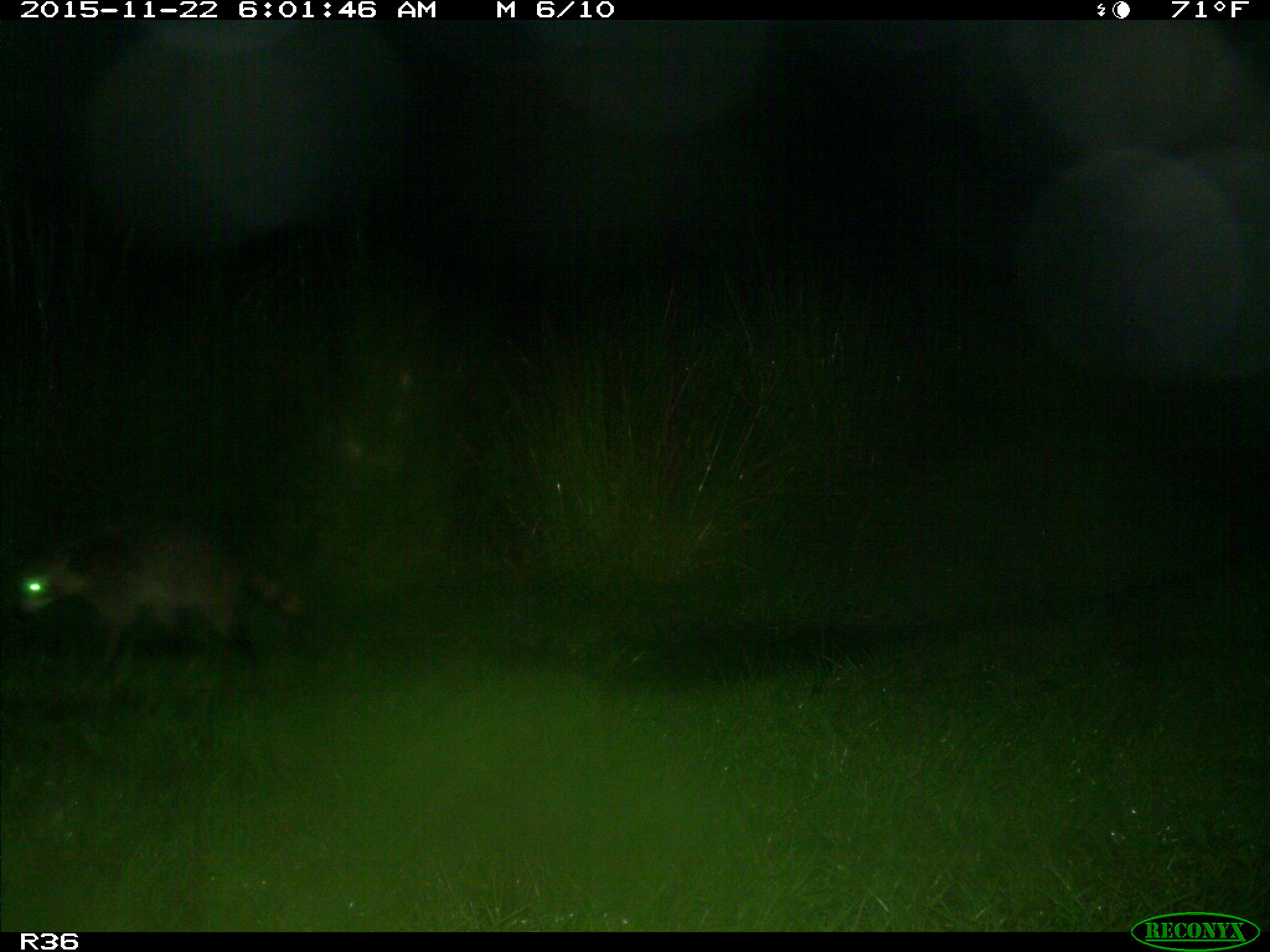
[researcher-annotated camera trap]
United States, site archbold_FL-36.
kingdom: Animalia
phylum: Chordata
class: Mammalia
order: Carnivora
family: Procyonidae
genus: Procyon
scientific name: Procyon lotor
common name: common raccoon